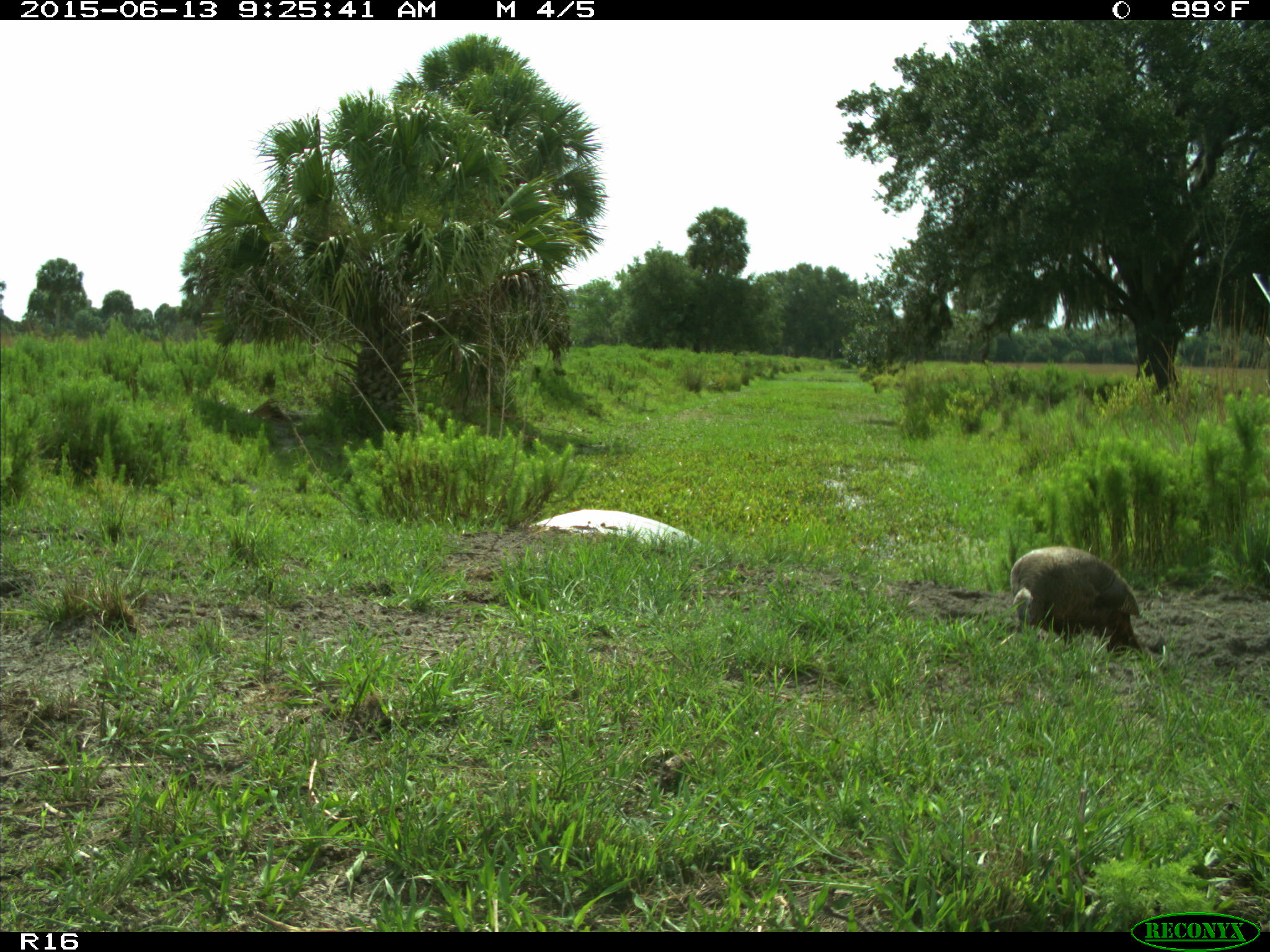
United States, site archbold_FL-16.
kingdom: Animalia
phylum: Chordata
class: Aves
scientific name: Aves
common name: birds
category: unidentified bird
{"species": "unidentified bird (birds) (Aves)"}